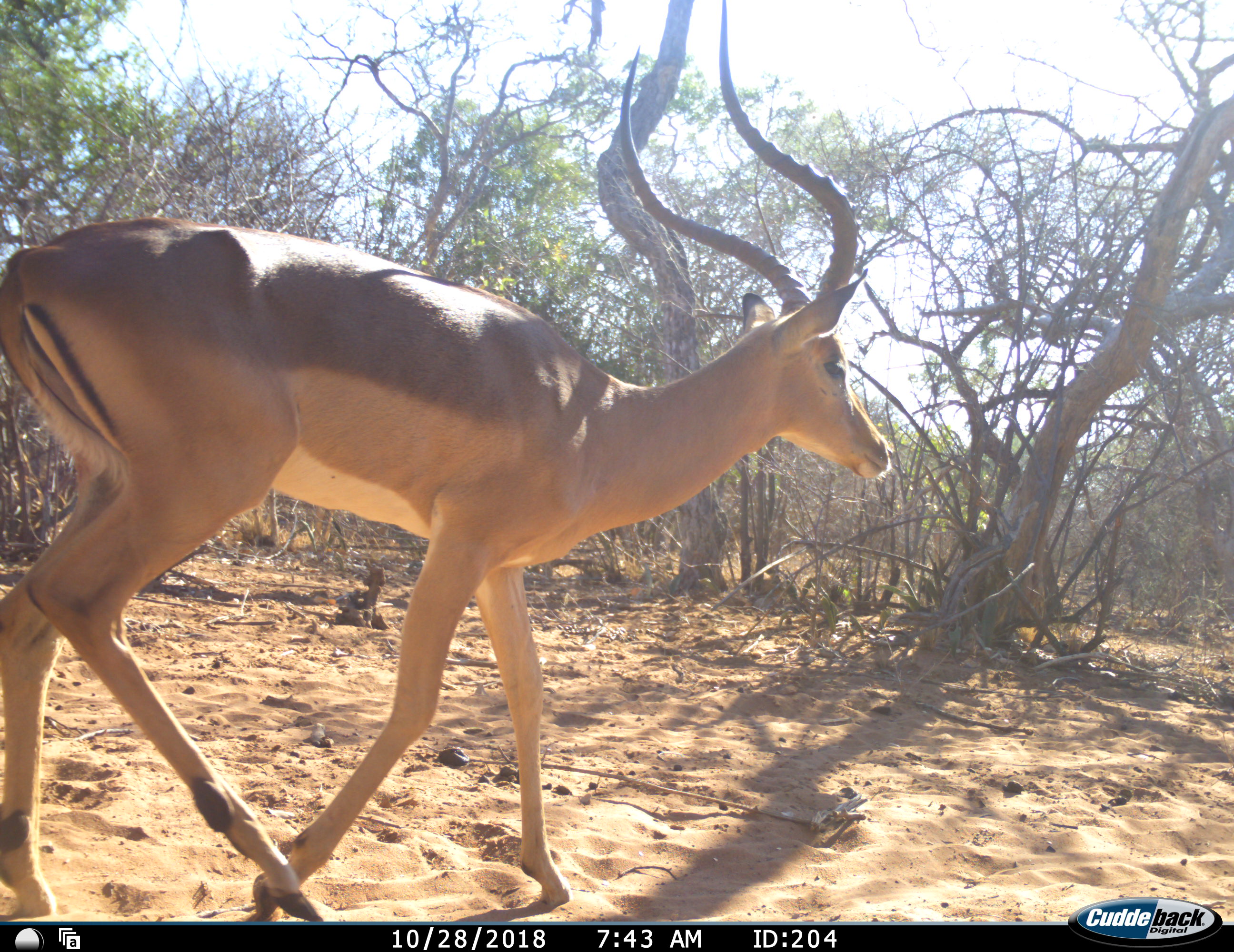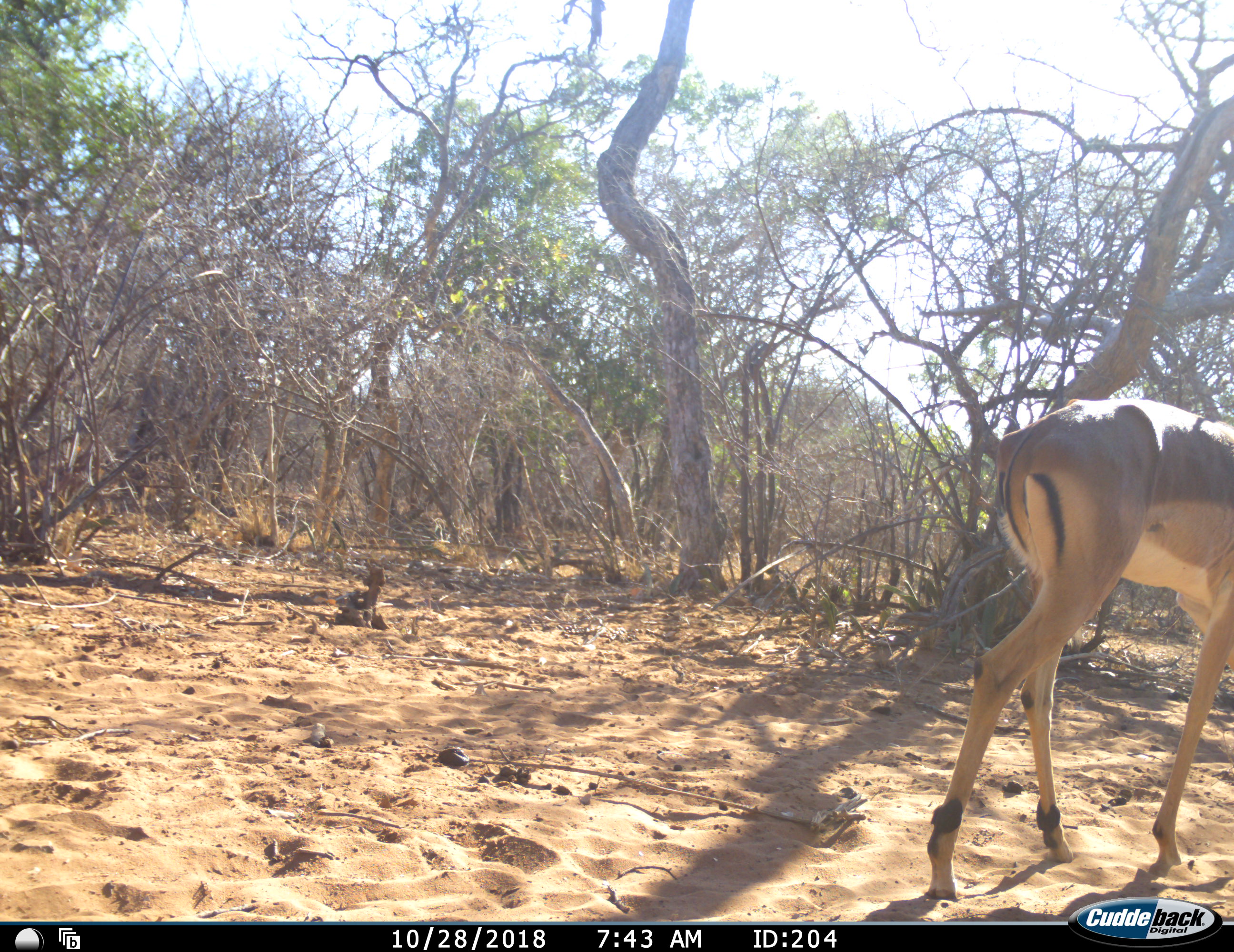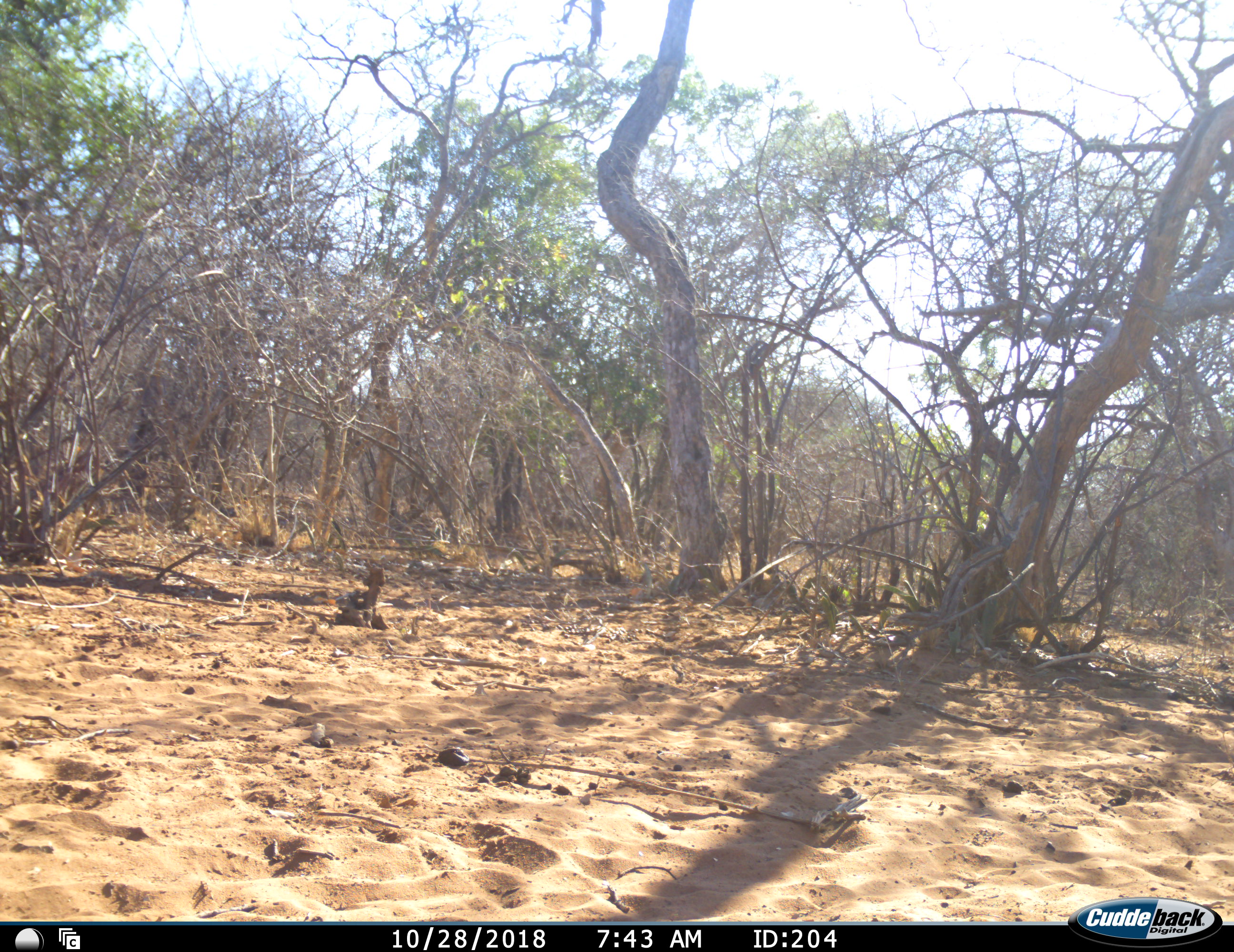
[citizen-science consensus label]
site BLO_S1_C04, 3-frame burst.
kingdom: Animalia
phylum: Chordata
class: Mammalia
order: Artiodactyla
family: Bovidae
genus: Aepyceros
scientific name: Aepyceros melampus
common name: impala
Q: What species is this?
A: Impala (Aepyceros melampus).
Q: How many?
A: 1.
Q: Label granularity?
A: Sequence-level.